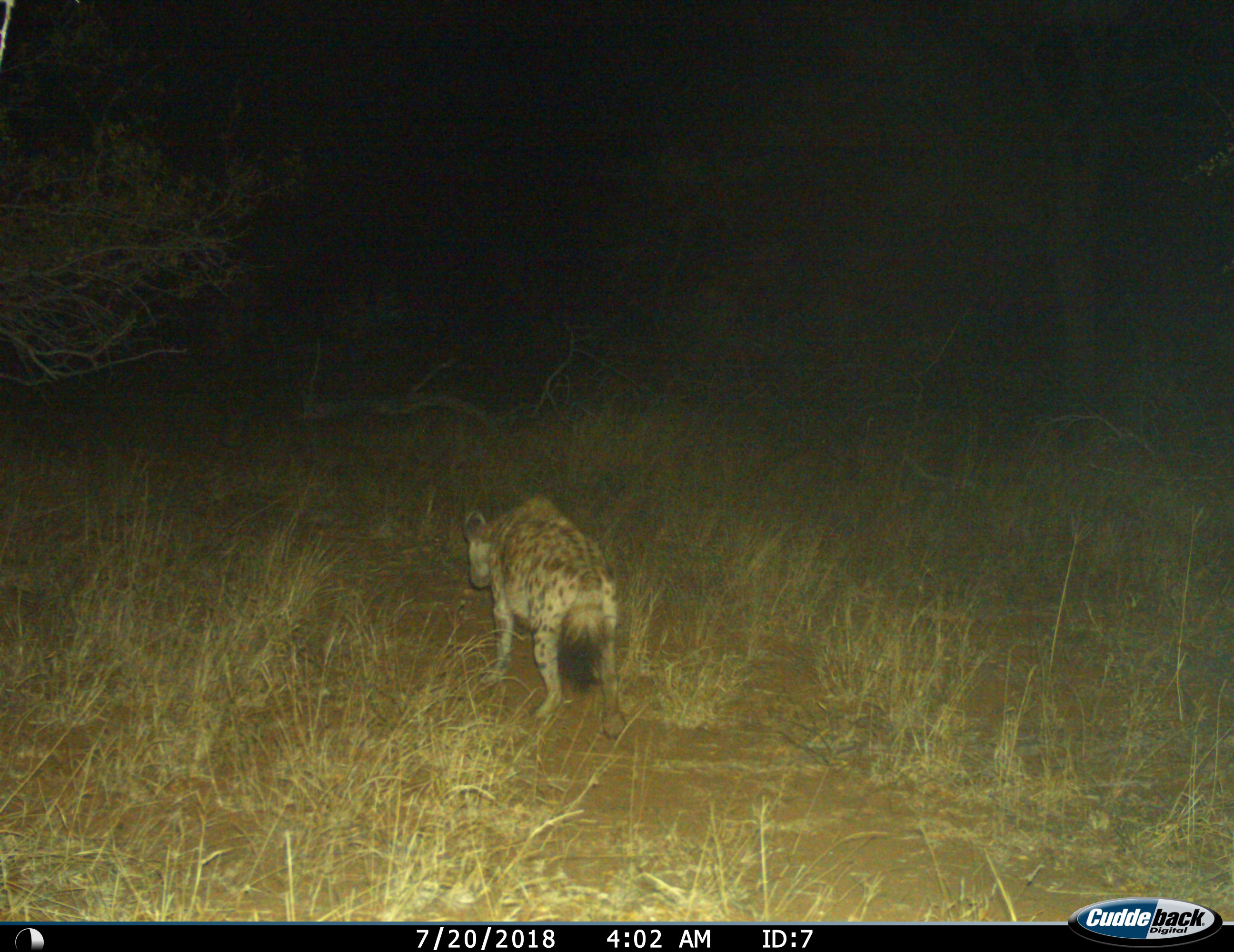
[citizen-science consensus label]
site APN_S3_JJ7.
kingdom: Animalia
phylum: Chordata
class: Mammalia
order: Carnivora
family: Hyaenidae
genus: Crocuta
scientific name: Crocuta crocuta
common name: spotted hyena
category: hyenaspotted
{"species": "hyenaspotted (spotted hyena) (Crocuta crocuta)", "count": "1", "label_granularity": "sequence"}